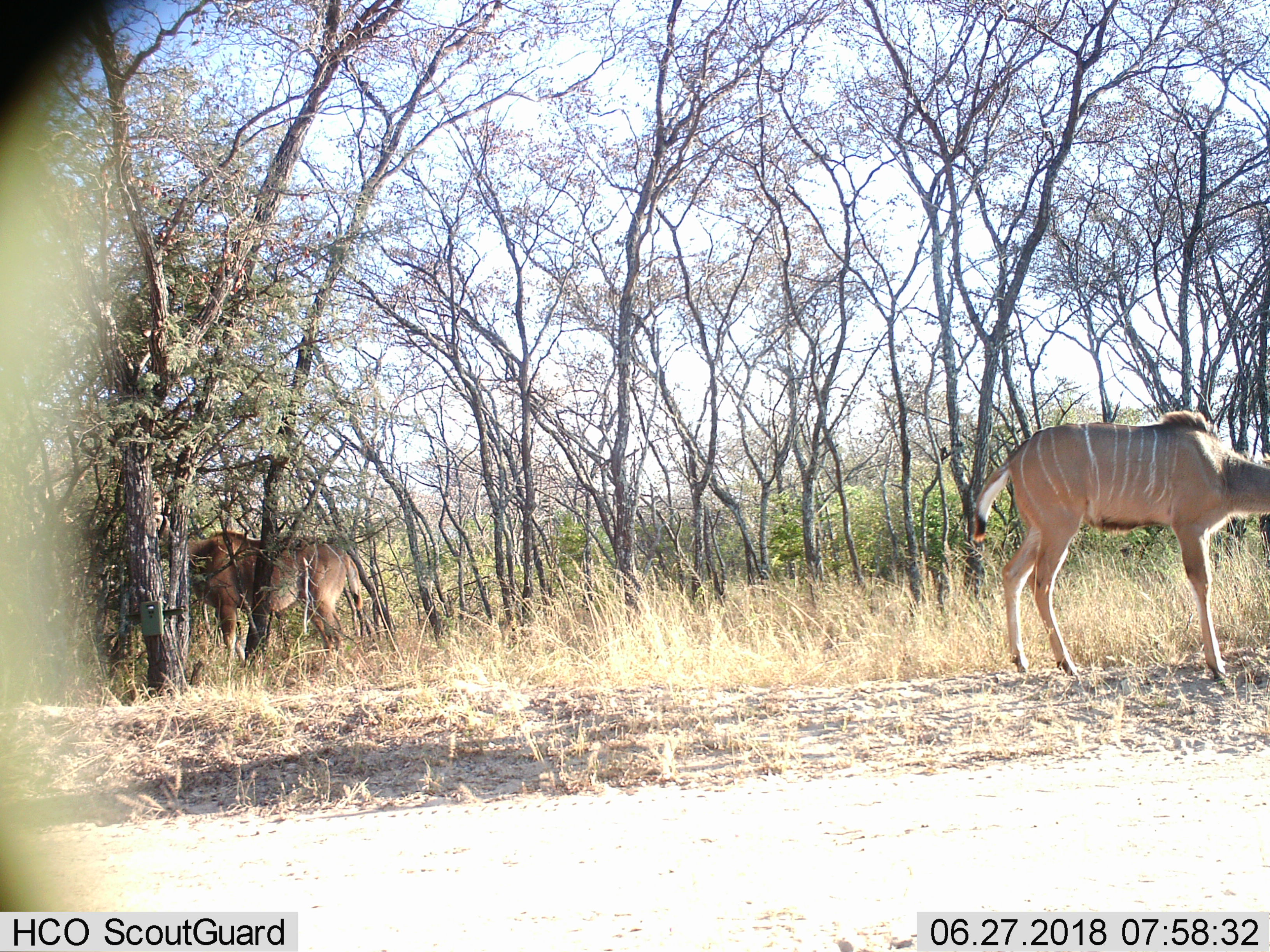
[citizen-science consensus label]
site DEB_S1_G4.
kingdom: Animalia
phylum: Chordata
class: Mammalia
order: Artiodactyla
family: Bovidae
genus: Tragelaphus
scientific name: Tragelaphus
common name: kudu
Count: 2.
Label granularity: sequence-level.